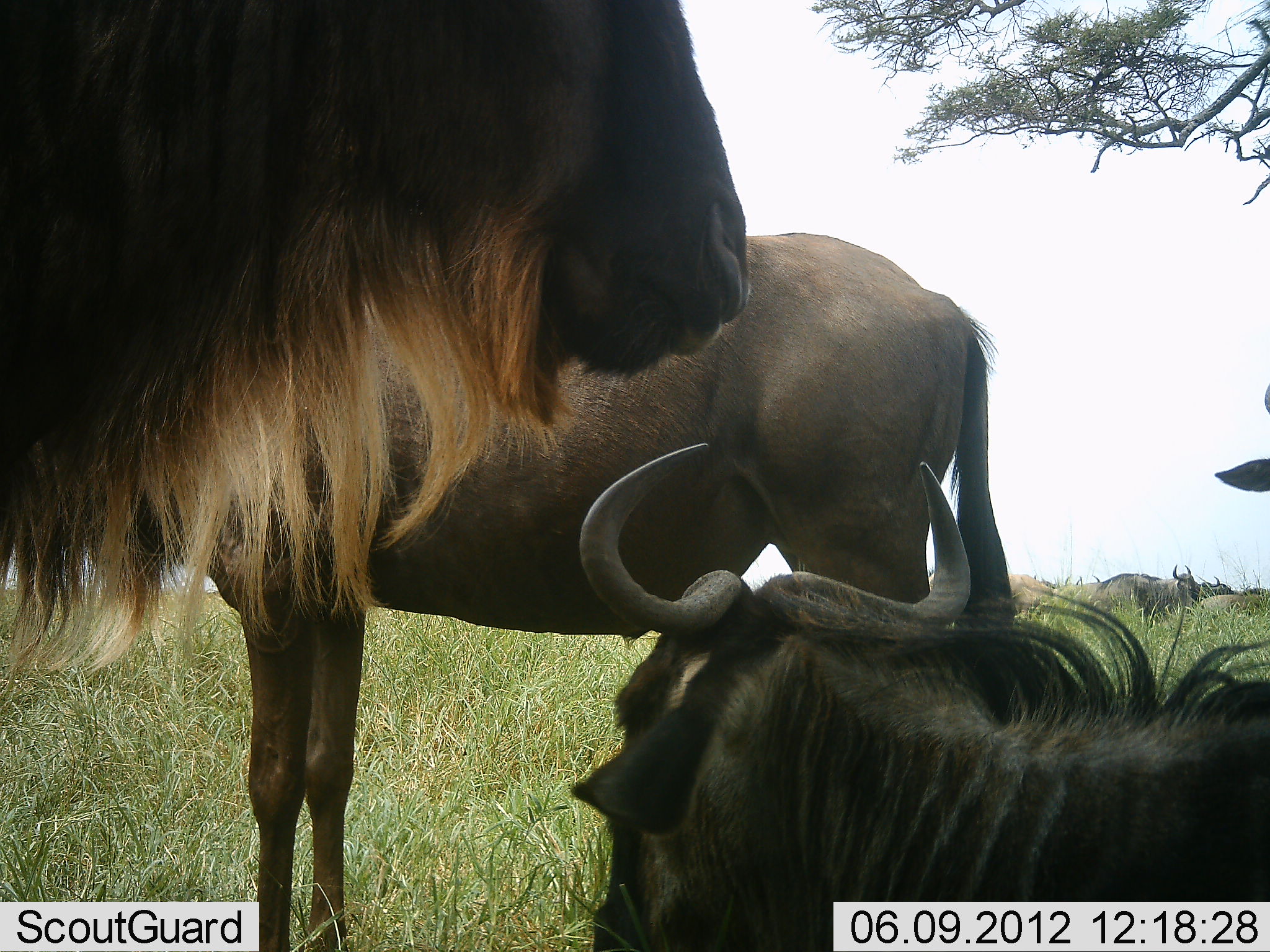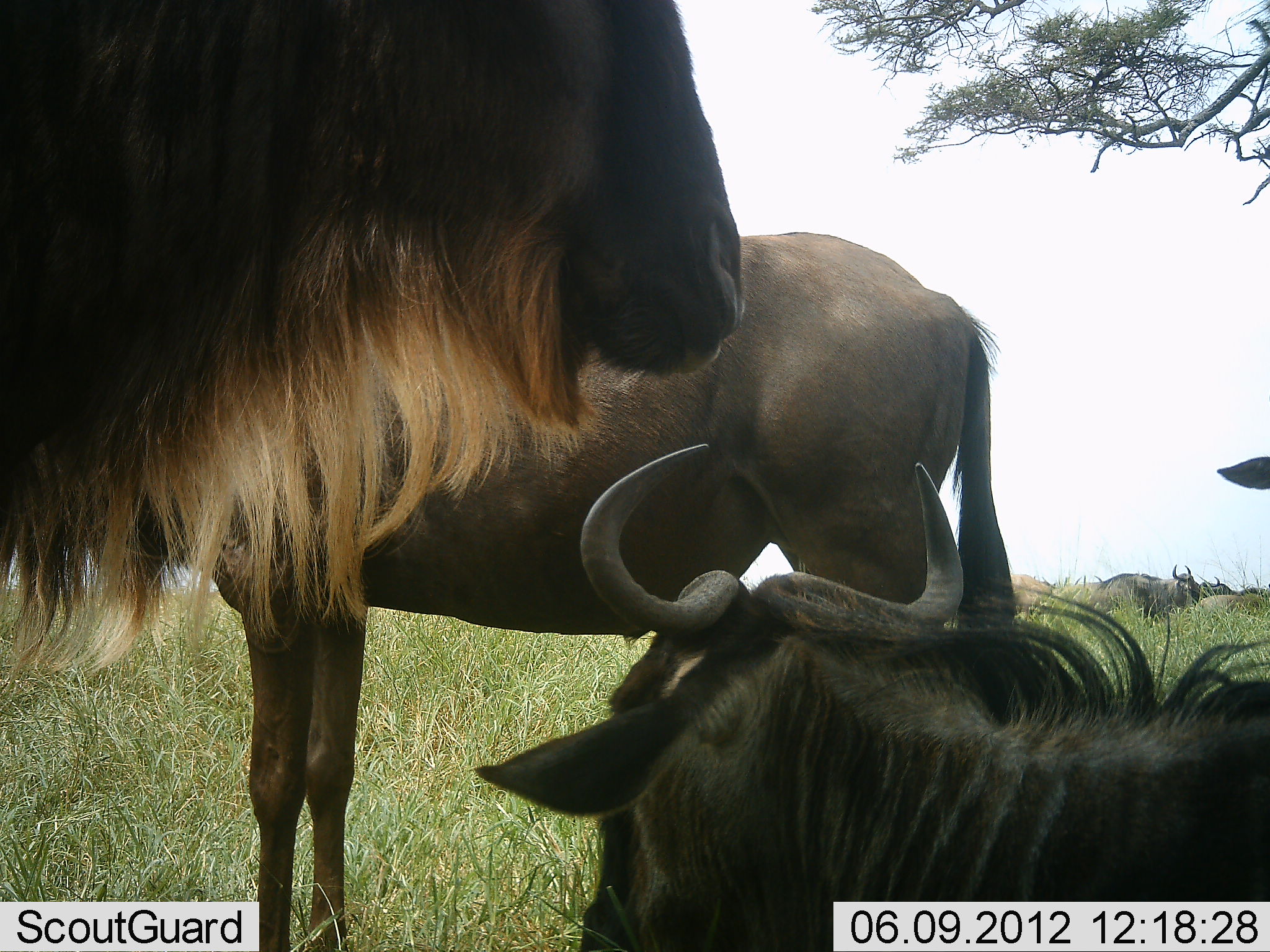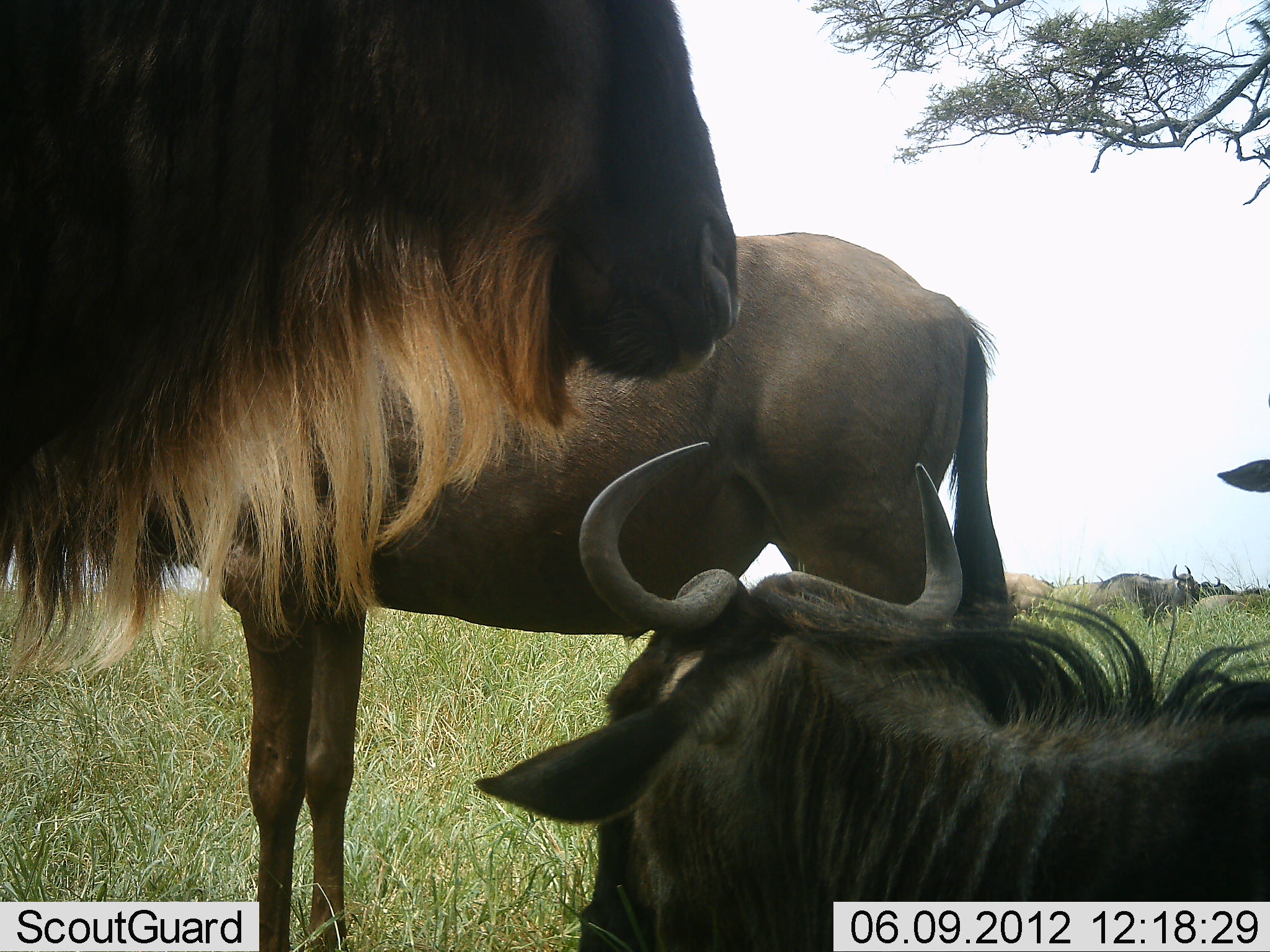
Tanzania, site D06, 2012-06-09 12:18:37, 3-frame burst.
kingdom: Animalia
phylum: Chordata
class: Mammalia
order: Artiodactyla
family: Bovidae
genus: Connochaetes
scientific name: Connochaetes taurinus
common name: blue wildebeest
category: wildebeest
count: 7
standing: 100%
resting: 100%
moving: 10%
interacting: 10%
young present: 0%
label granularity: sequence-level